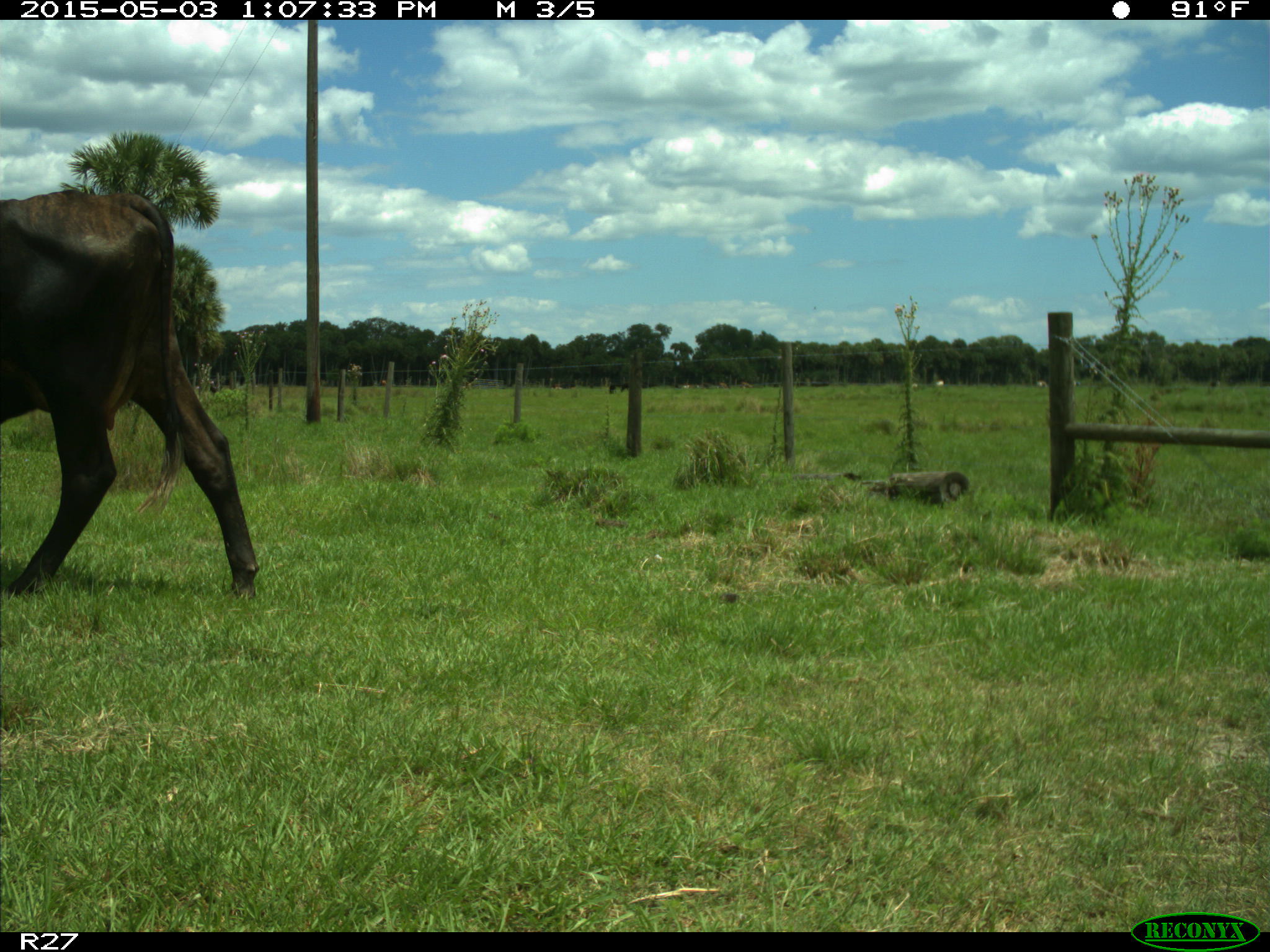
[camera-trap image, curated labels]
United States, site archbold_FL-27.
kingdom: Animalia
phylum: Chordata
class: Mammalia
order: Artiodactyla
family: Bovidae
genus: Bos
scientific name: Bos taurus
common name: domestic cow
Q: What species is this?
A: Bos taurus (domestic cow).